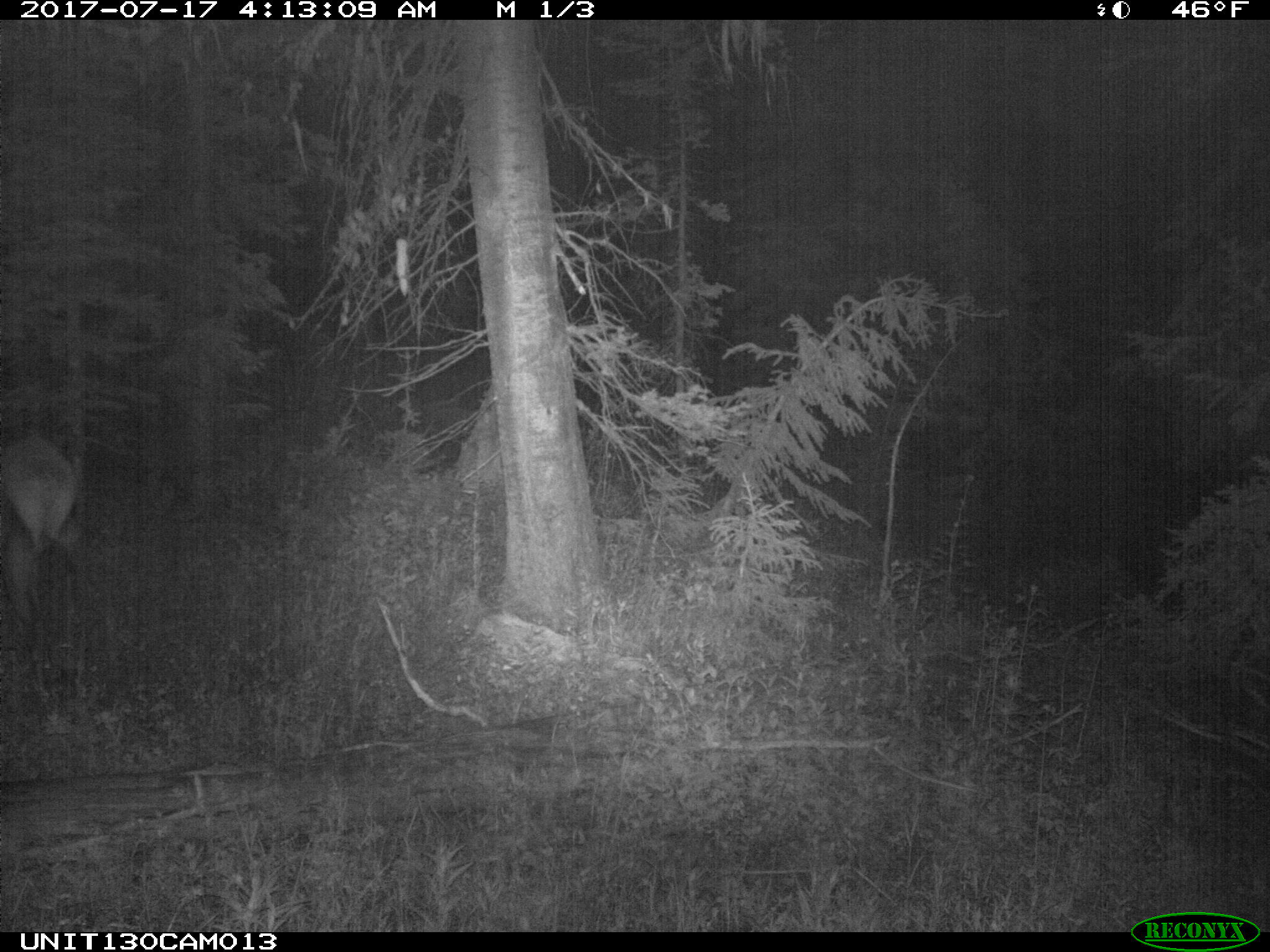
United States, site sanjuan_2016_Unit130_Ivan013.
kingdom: Animalia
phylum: Chordata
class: Mammalia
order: Artiodactyla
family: Cervidae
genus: Cervus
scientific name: Cervus elaphus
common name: red deer